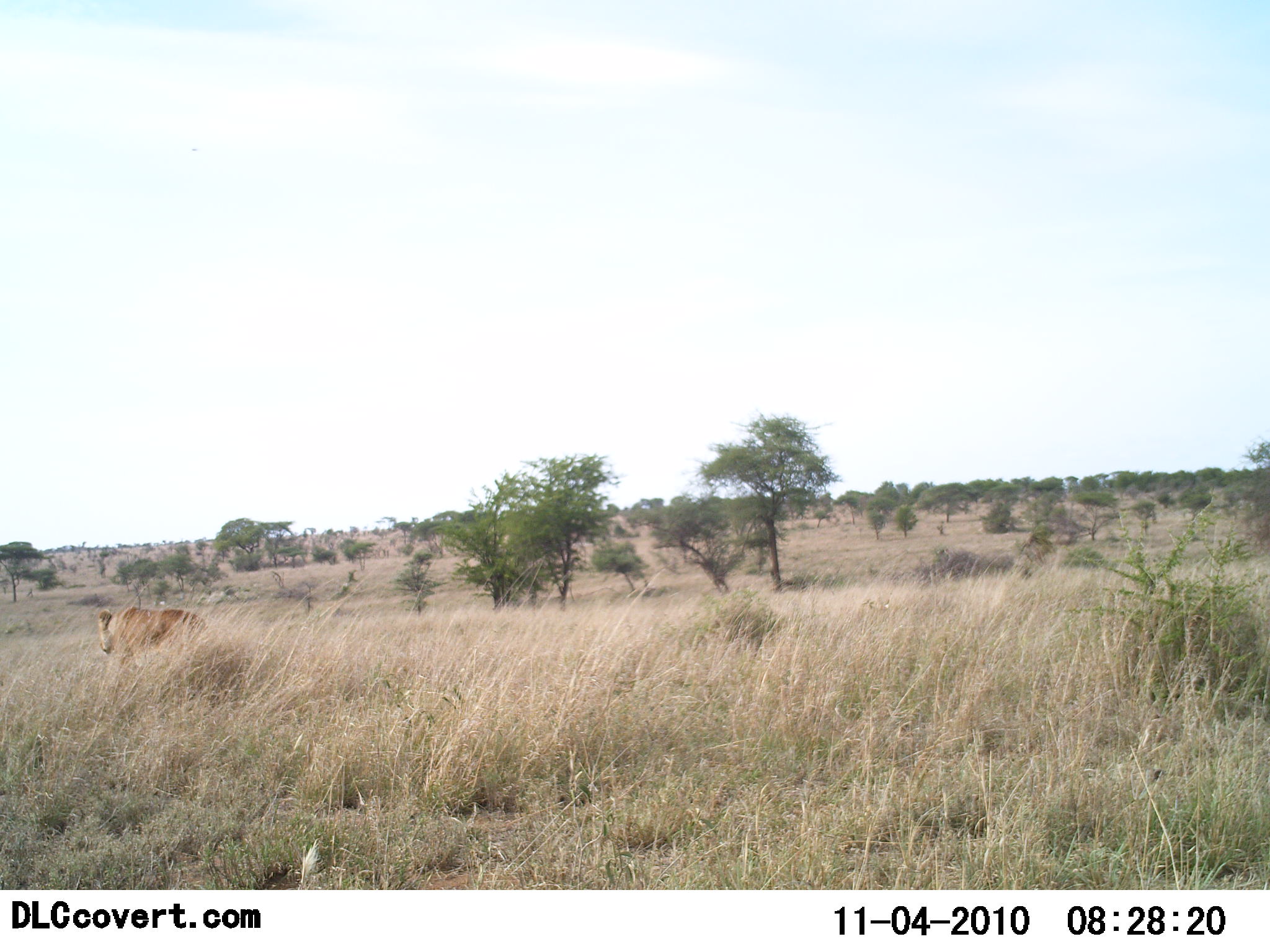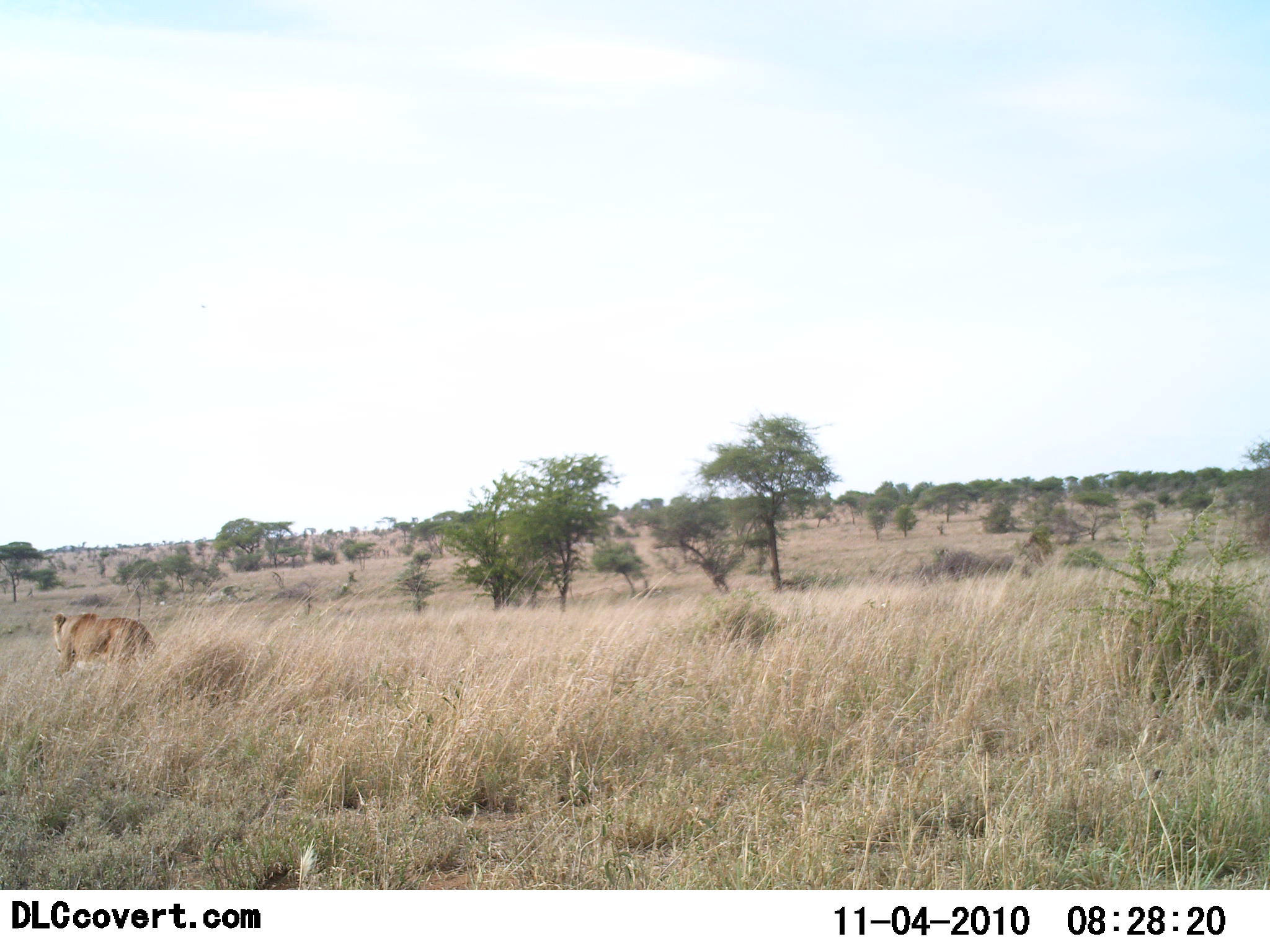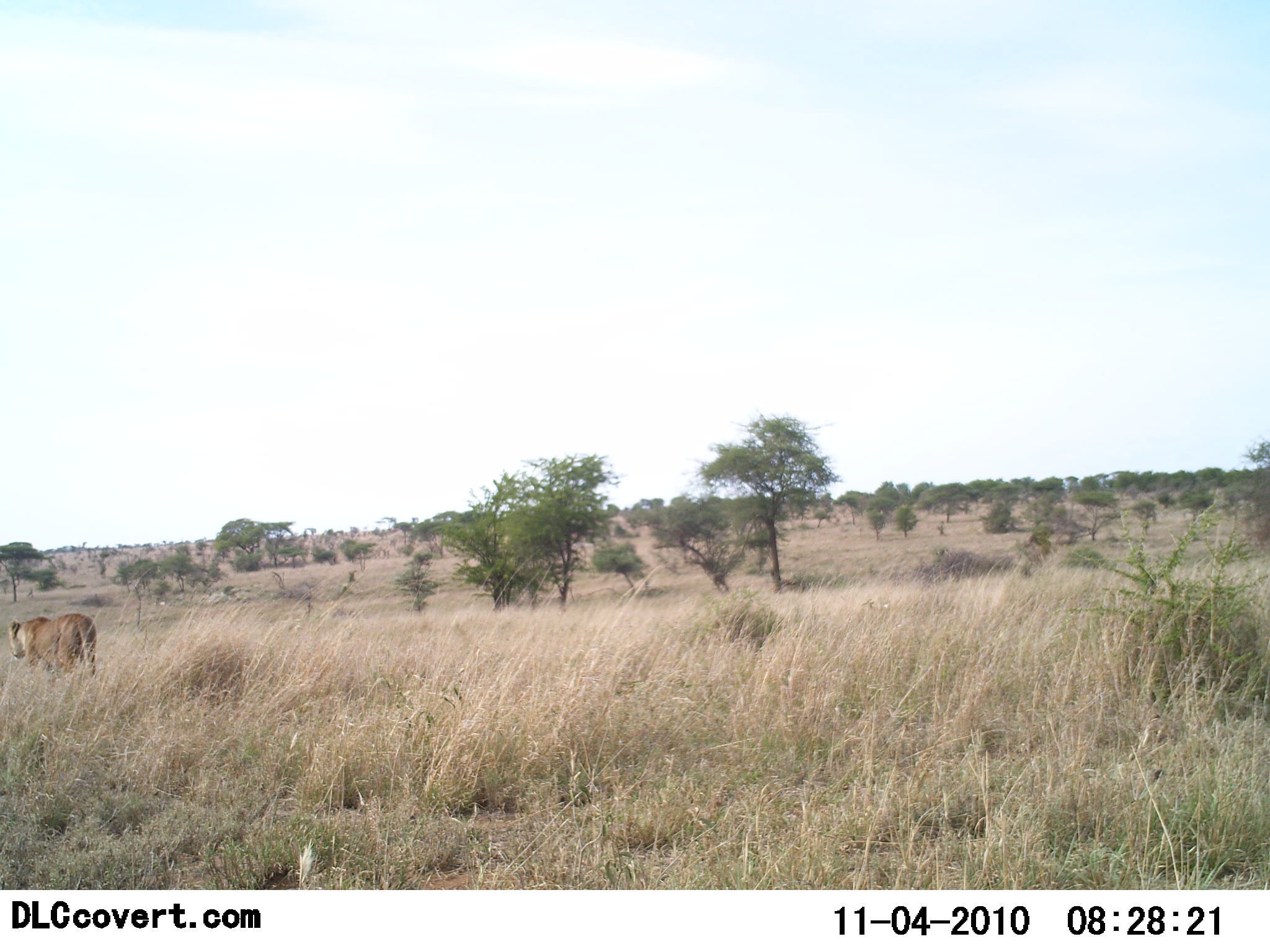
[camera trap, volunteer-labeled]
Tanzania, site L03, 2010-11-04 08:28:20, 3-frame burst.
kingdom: Animalia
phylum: Chordata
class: Mammalia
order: Carnivora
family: Felidae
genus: Panthera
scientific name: Panthera leo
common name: lion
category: lionfemale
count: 1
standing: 0%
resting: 0%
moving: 100%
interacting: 0%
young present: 0%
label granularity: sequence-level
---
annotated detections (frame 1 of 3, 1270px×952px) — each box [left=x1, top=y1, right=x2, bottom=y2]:
animal: [left=97, top=606, right=208, bottom=660]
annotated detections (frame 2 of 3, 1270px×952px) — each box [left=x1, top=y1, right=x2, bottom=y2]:
animal: [left=52, top=612, right=158, bottom=672]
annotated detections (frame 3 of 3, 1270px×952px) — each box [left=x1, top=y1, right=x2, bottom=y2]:
animal: [left=8, top=613, right=99, bottom=676]